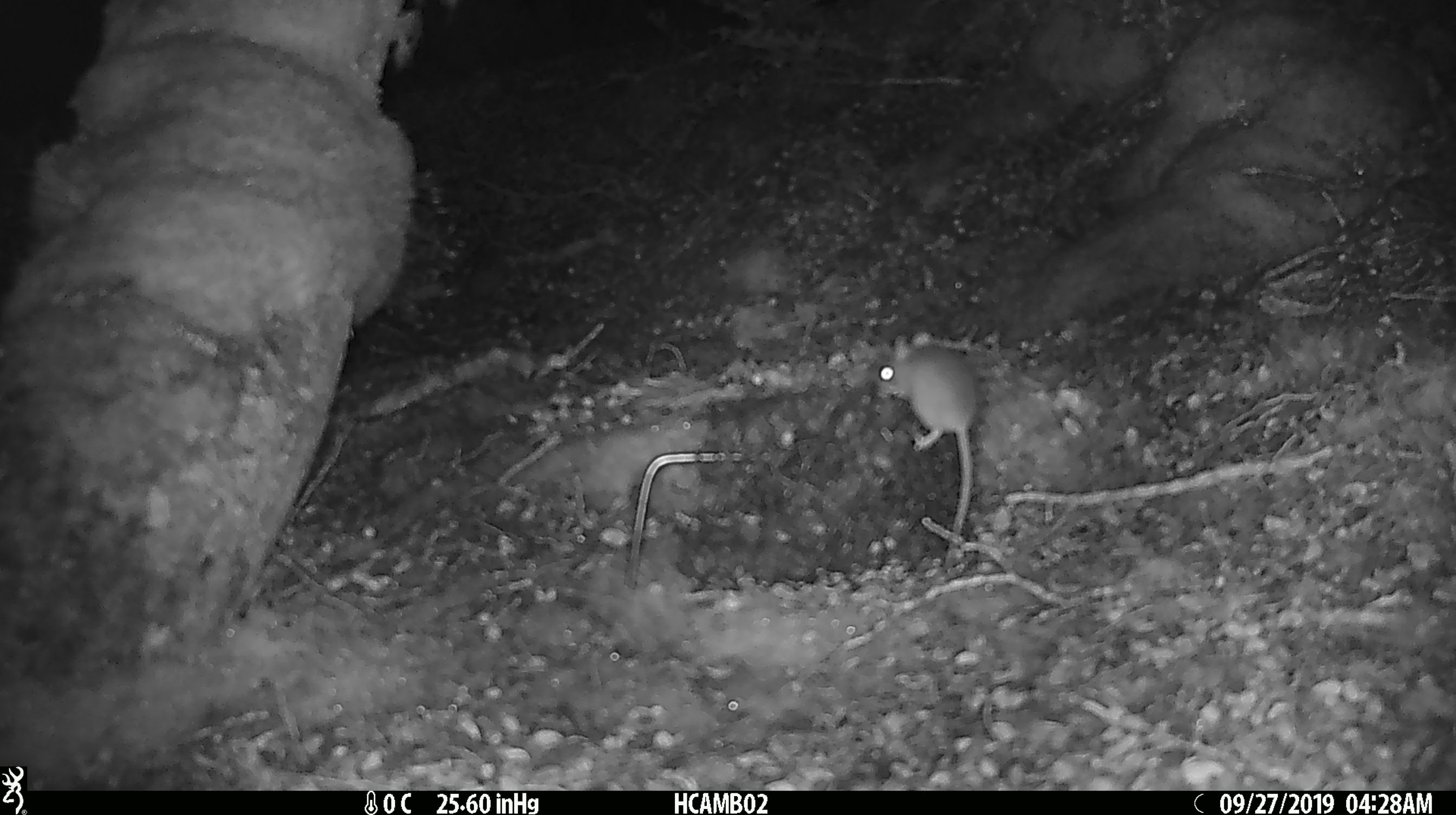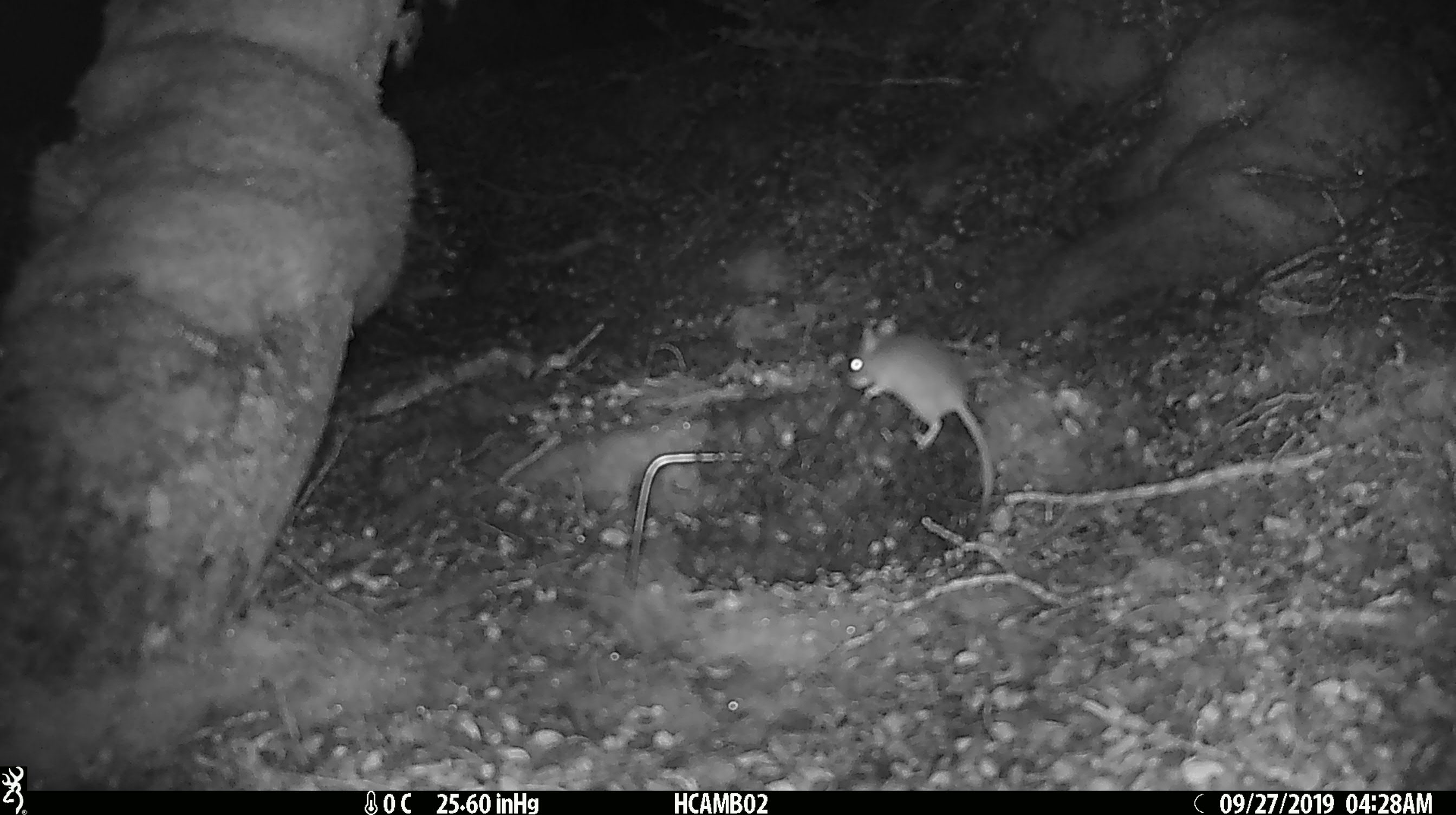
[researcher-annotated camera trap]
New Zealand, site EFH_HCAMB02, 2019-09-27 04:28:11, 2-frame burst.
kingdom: Animalia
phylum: Chordata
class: Mammalia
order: Rodentia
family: Muridae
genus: Mus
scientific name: Mus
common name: mouse